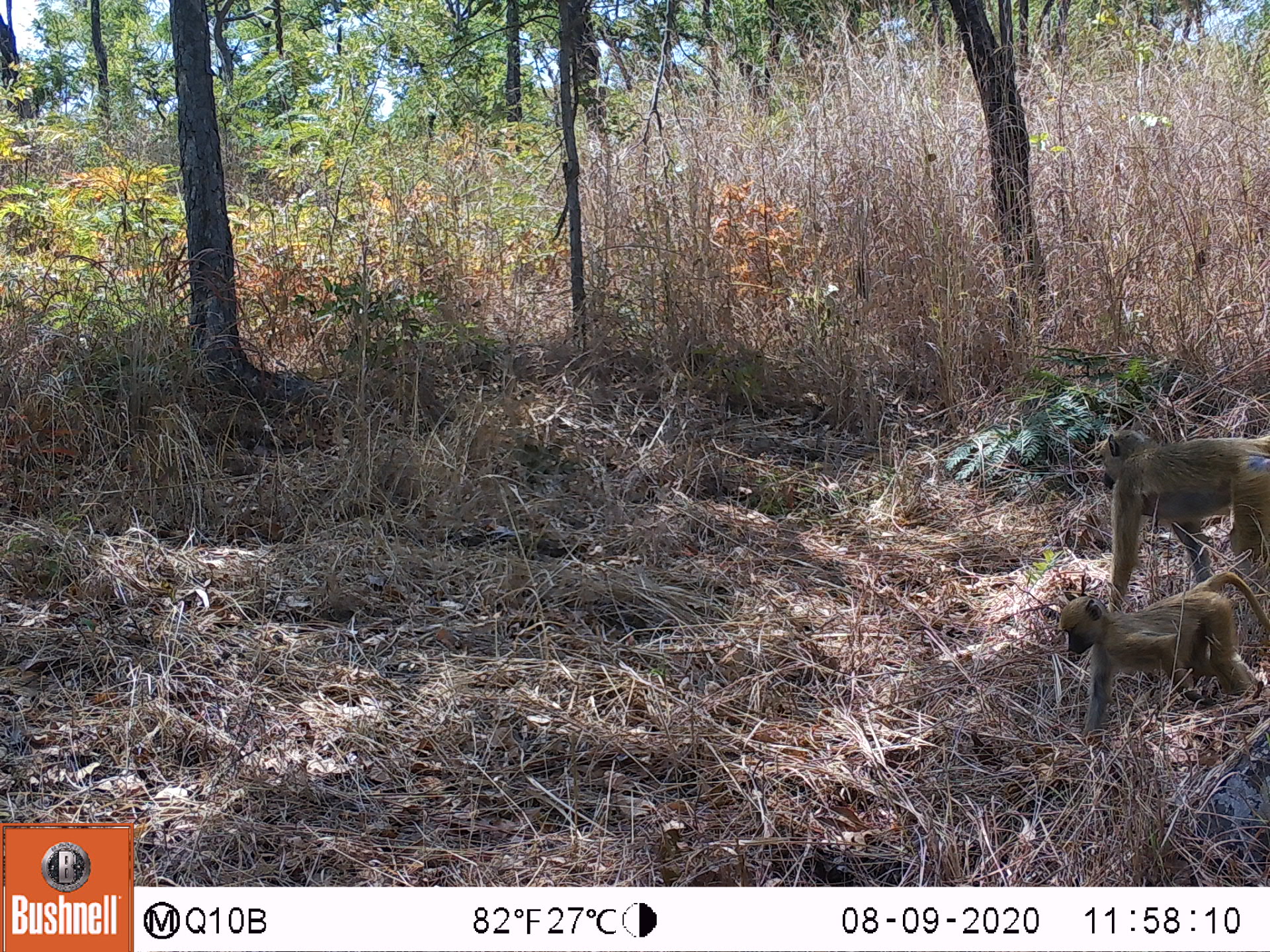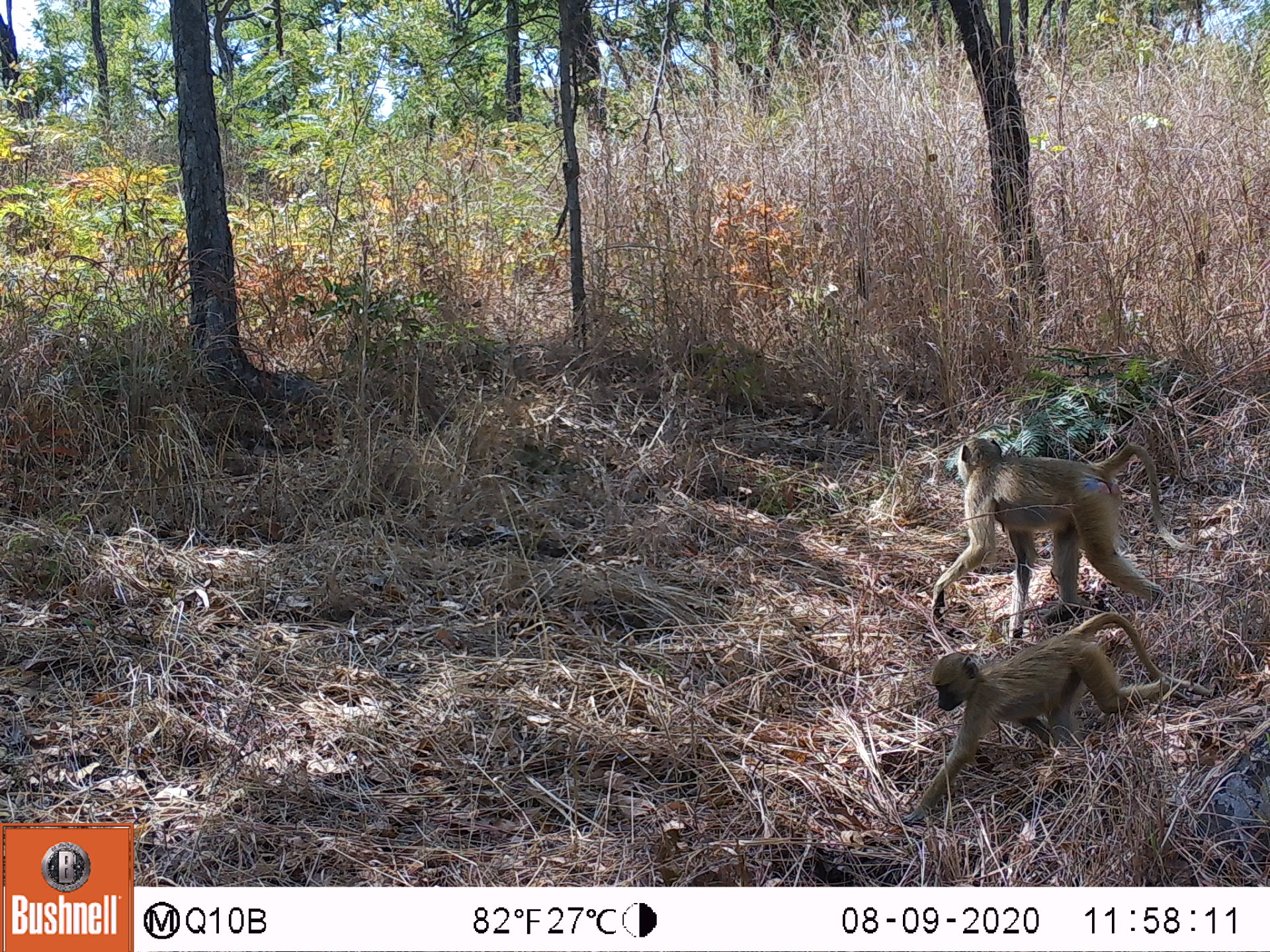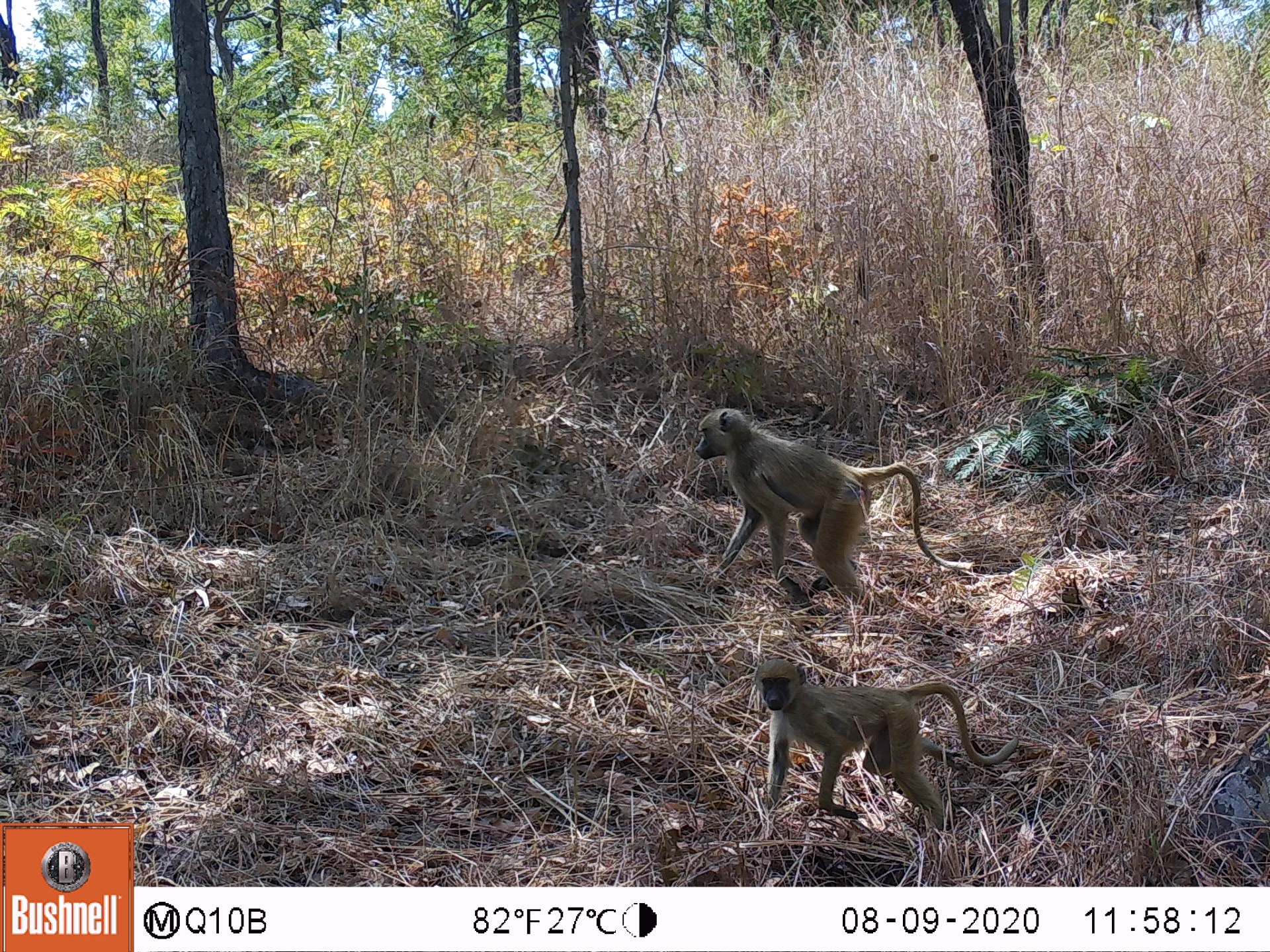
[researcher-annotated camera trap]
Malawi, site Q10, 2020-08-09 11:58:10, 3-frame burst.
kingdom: Animalia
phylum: Chordata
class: Mammalia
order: Primates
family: Cercopithecidae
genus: Papio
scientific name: Papio cynocephalus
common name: yellow baboon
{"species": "yellow baboon (Papio cynocephalus)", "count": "2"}